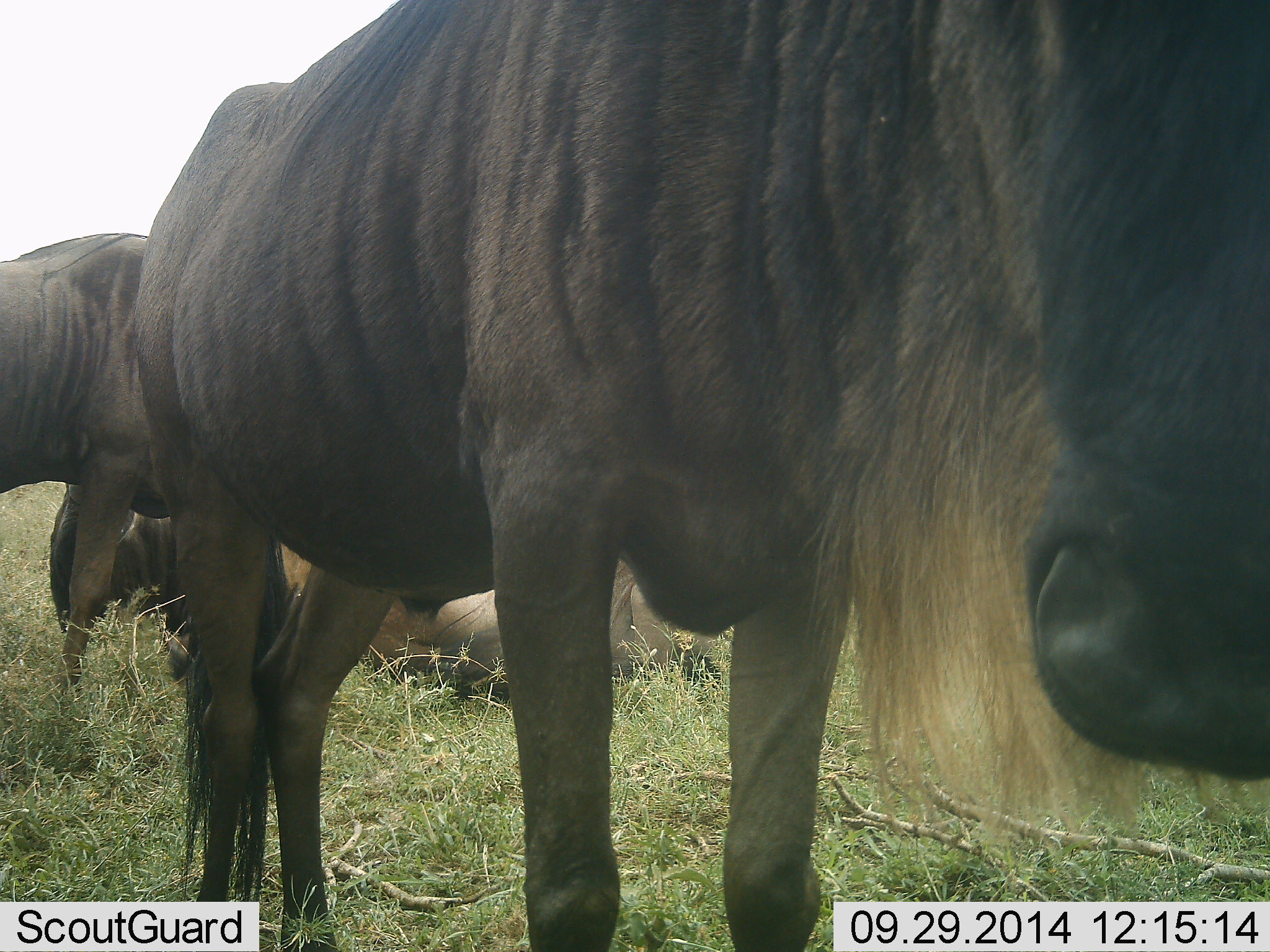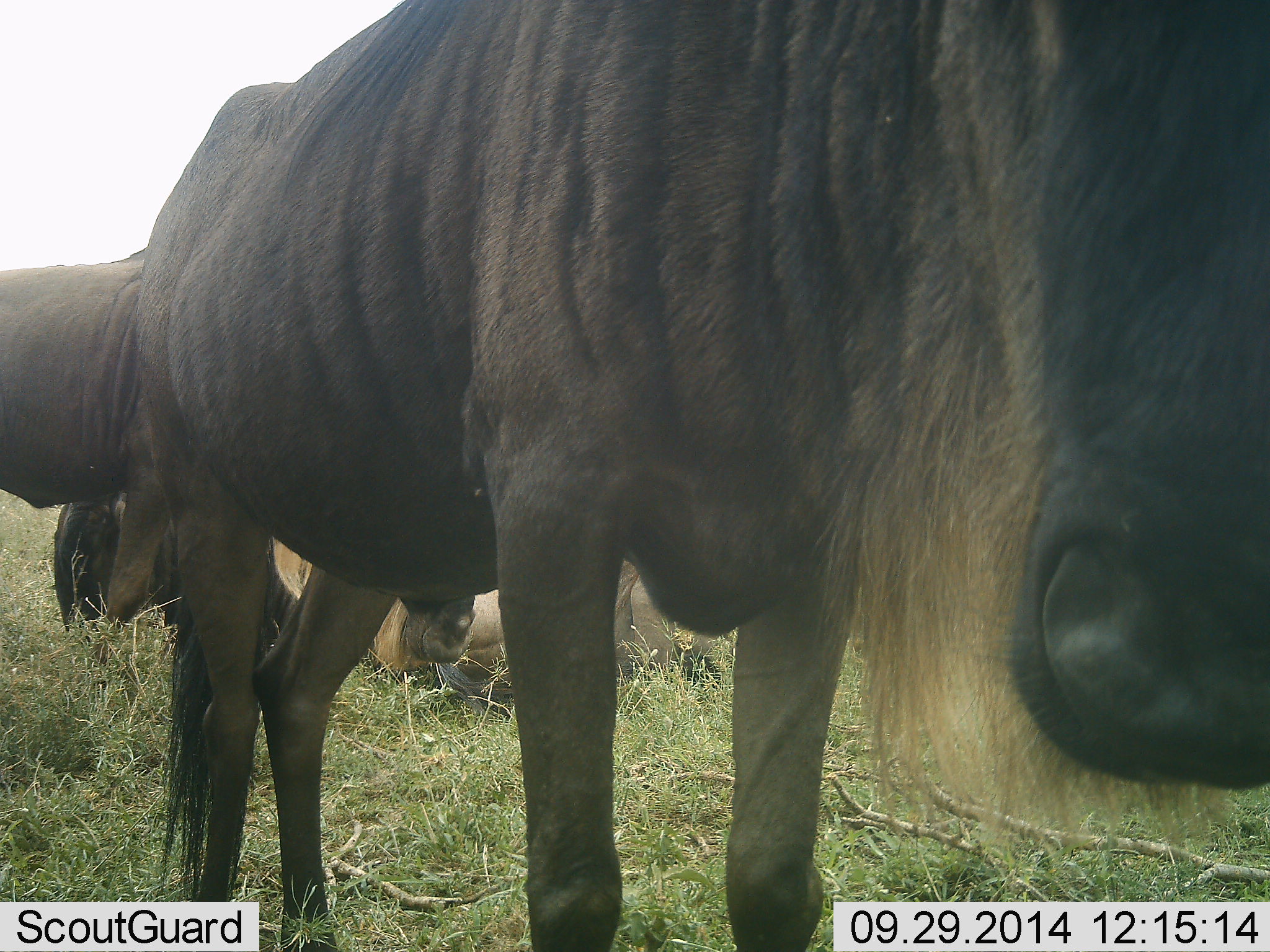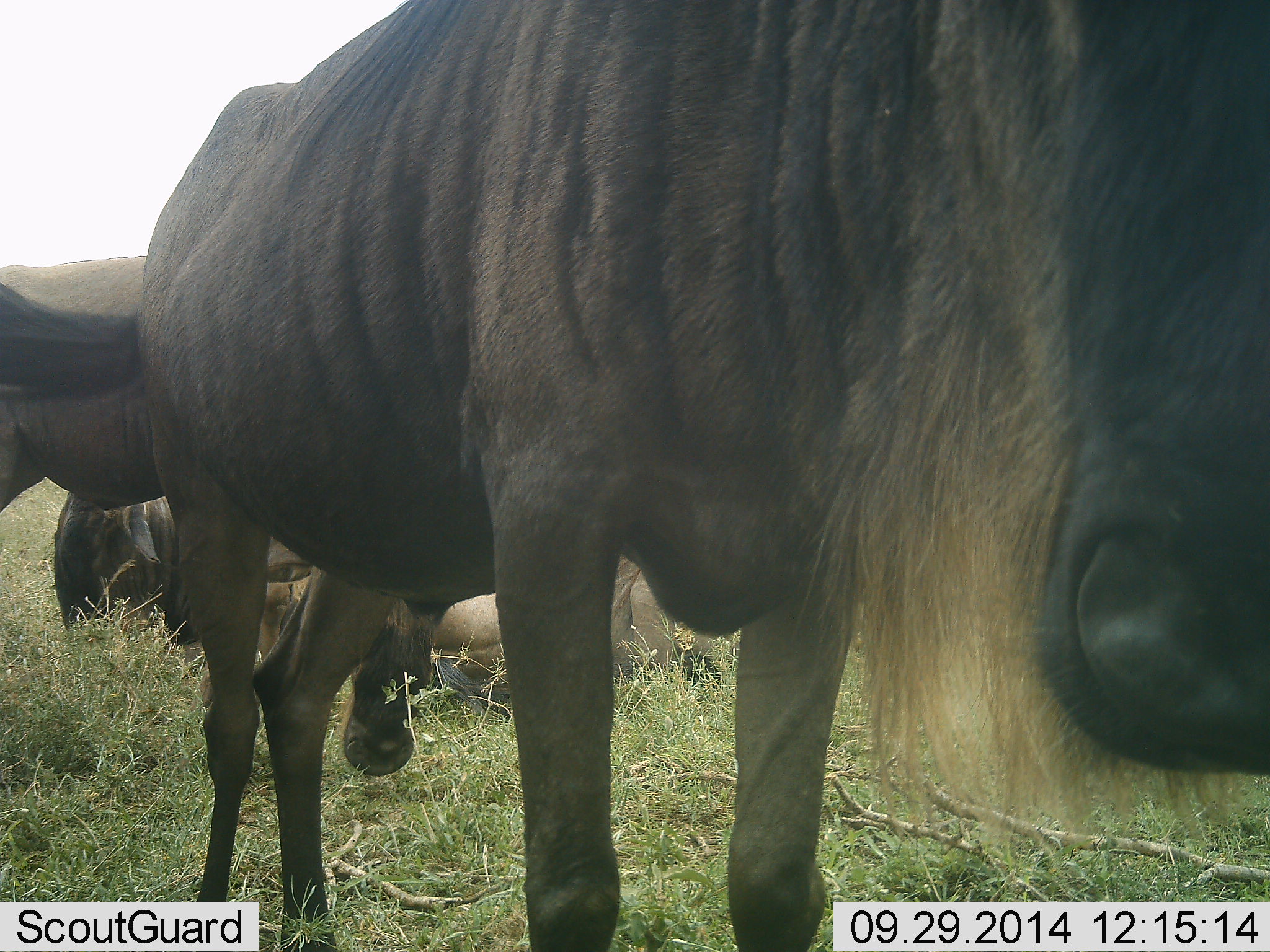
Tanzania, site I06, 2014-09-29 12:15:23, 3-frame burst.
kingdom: Animalia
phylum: Chordata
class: Mammalia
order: Artiodactyla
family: Bovidae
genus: Connochaetes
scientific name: Connochaetes taurinus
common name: blue wildebeest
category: wildebeest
Wildebeest (blue wildebeest) (Connochaetes taurinus), count 3. Behavior (volunteer vote fractions): standing 90%, resting 50%, moving 30%, interacting 20%. Young present (vote fraction): 0%. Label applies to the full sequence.